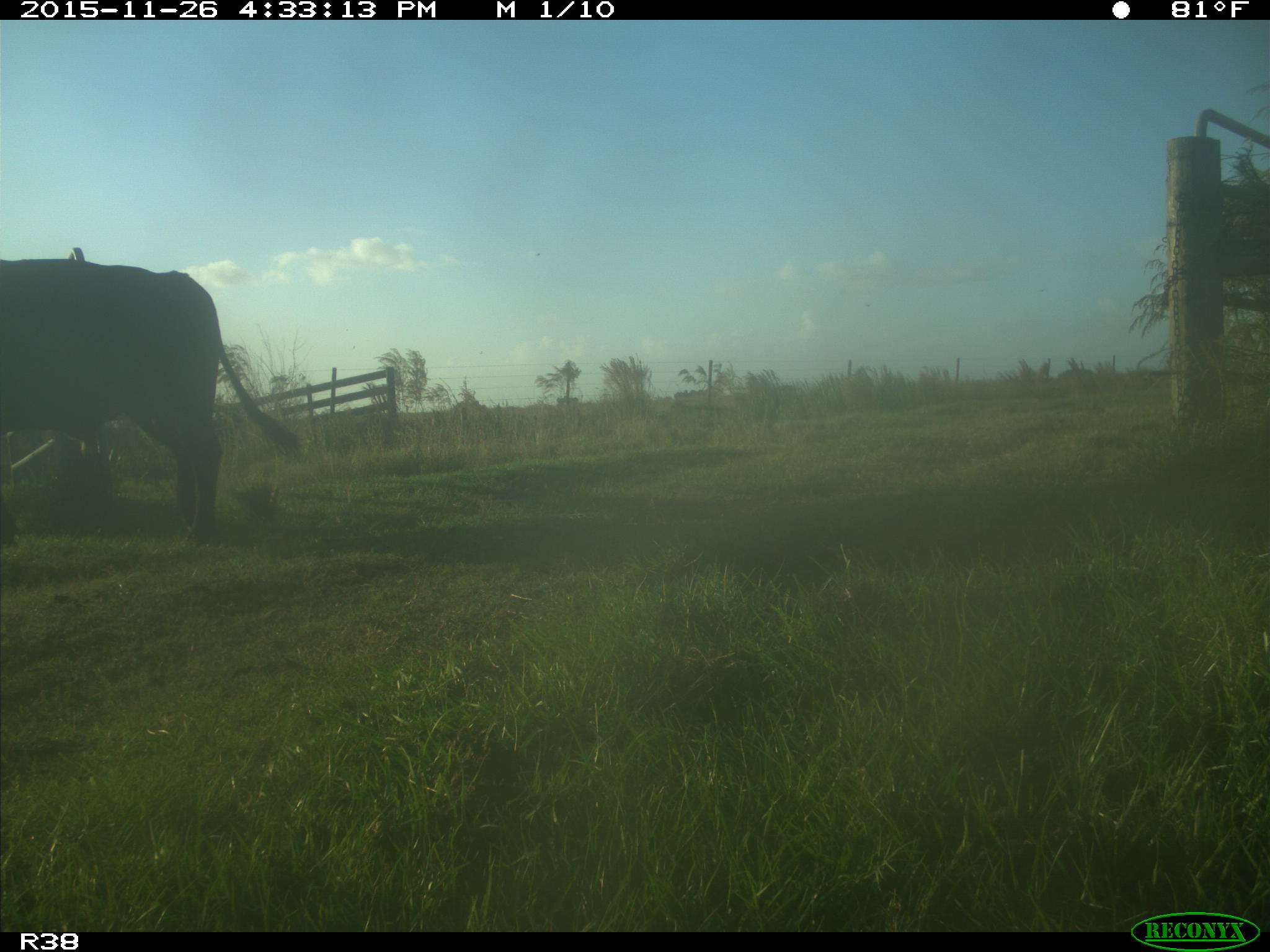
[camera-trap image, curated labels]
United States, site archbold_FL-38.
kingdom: Animalia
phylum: Chordata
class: Mammalia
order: Artiodactyla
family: Bovidae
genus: Bos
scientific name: Bos taurus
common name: domestic cow